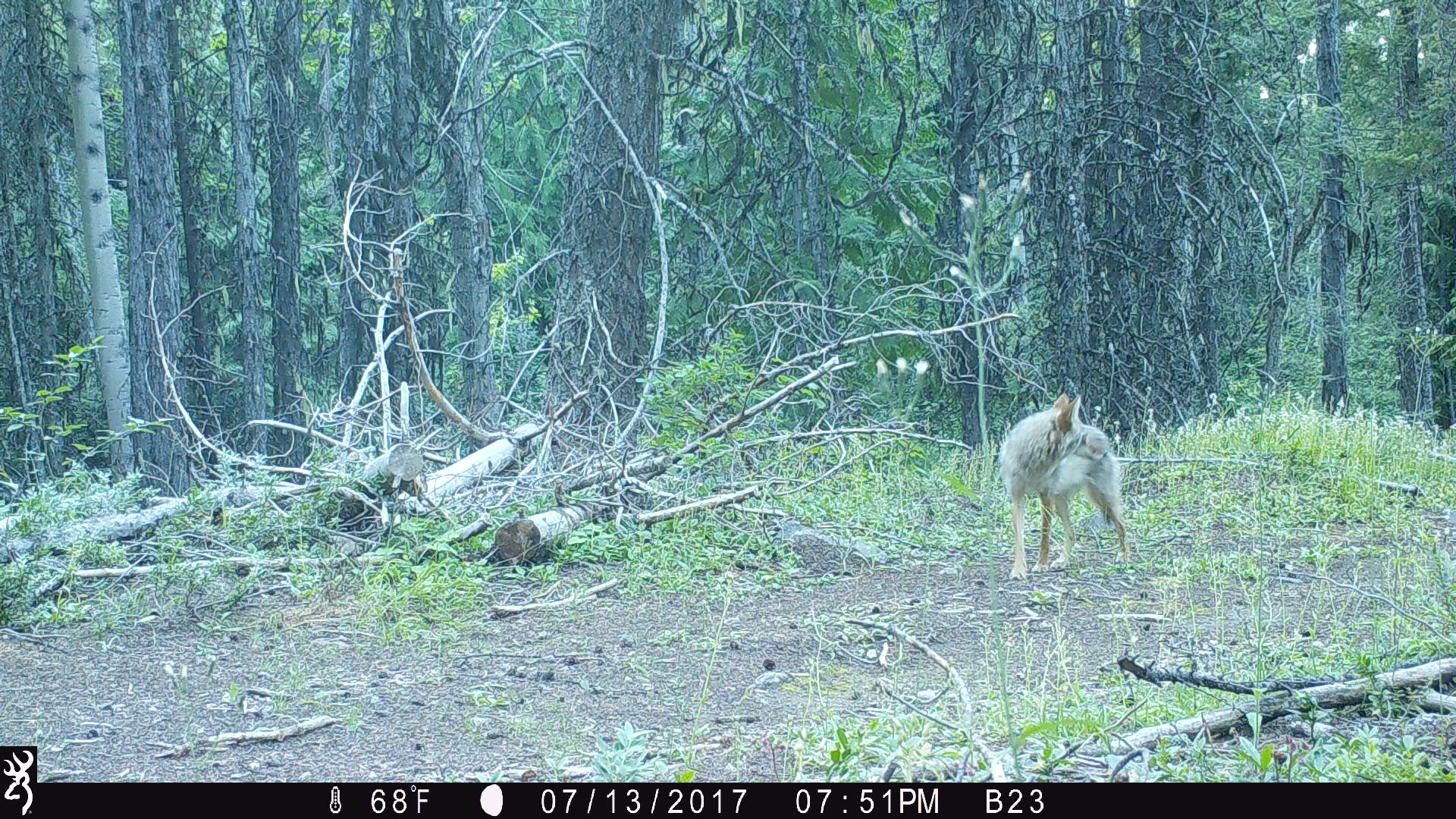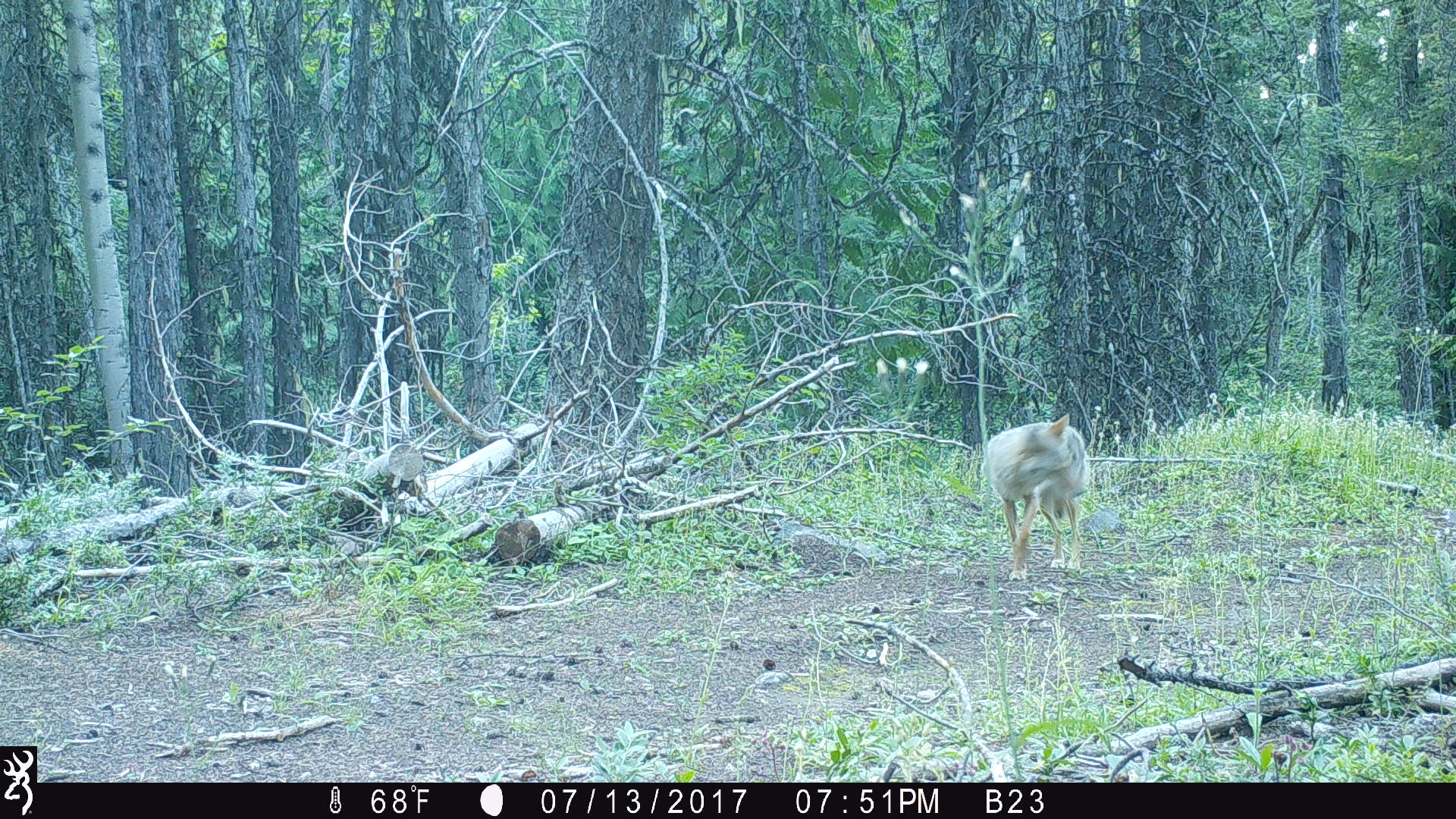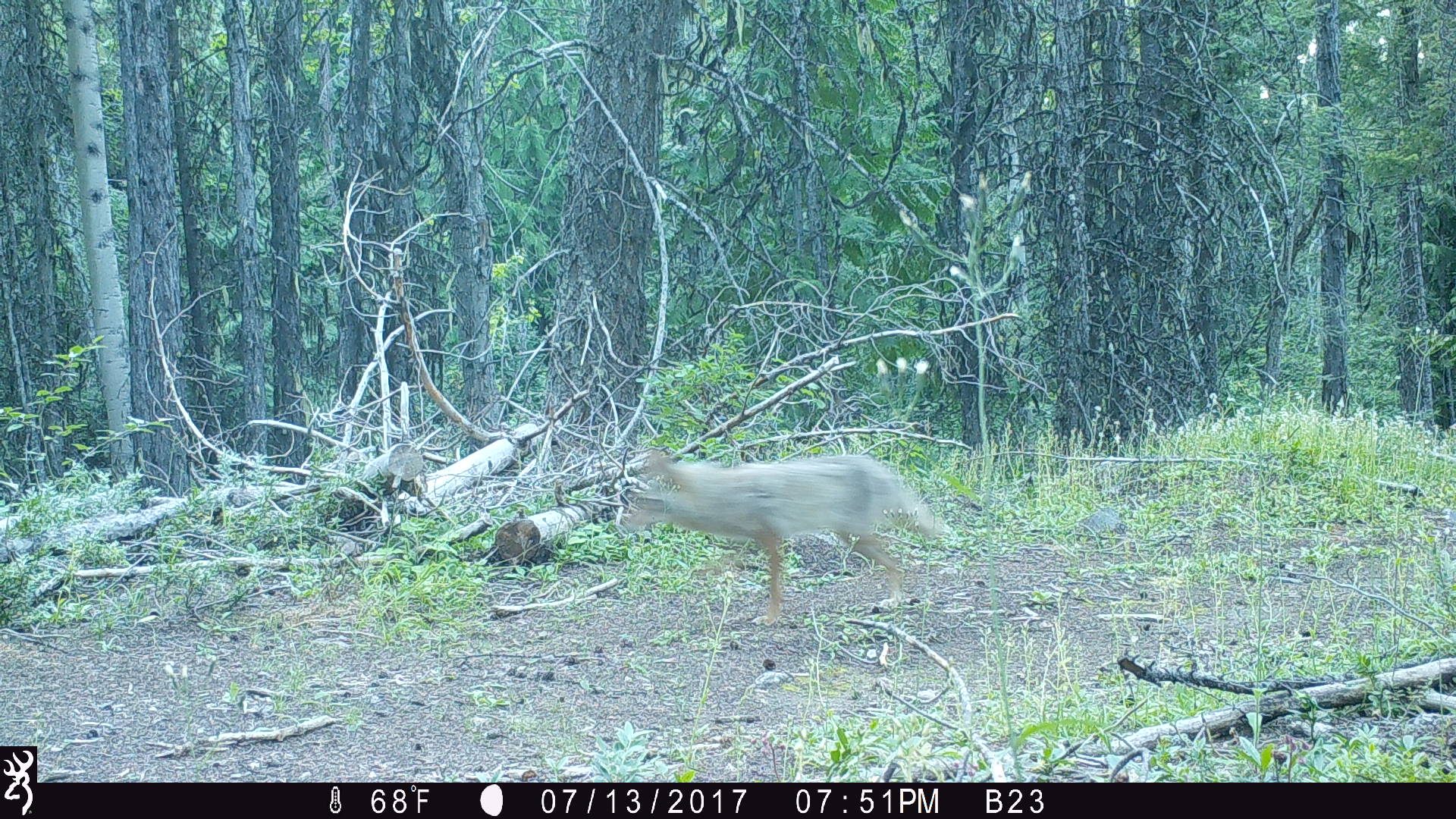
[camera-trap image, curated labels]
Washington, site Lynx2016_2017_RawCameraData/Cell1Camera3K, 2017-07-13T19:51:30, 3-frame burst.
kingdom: Animalia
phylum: Chordata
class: Mammalia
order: Carnivora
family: Canidae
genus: Canis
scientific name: Canis latrans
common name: coyote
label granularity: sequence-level